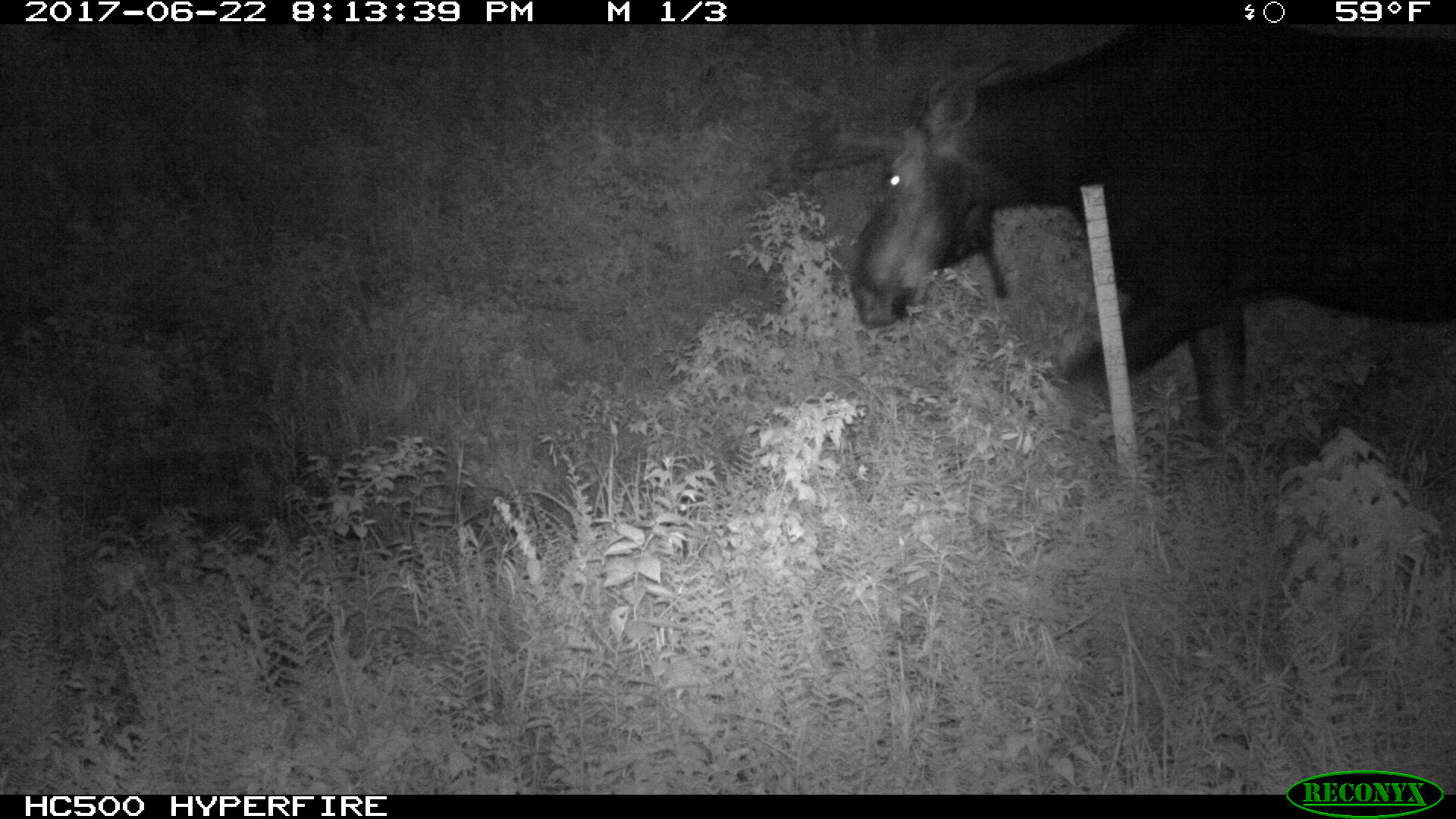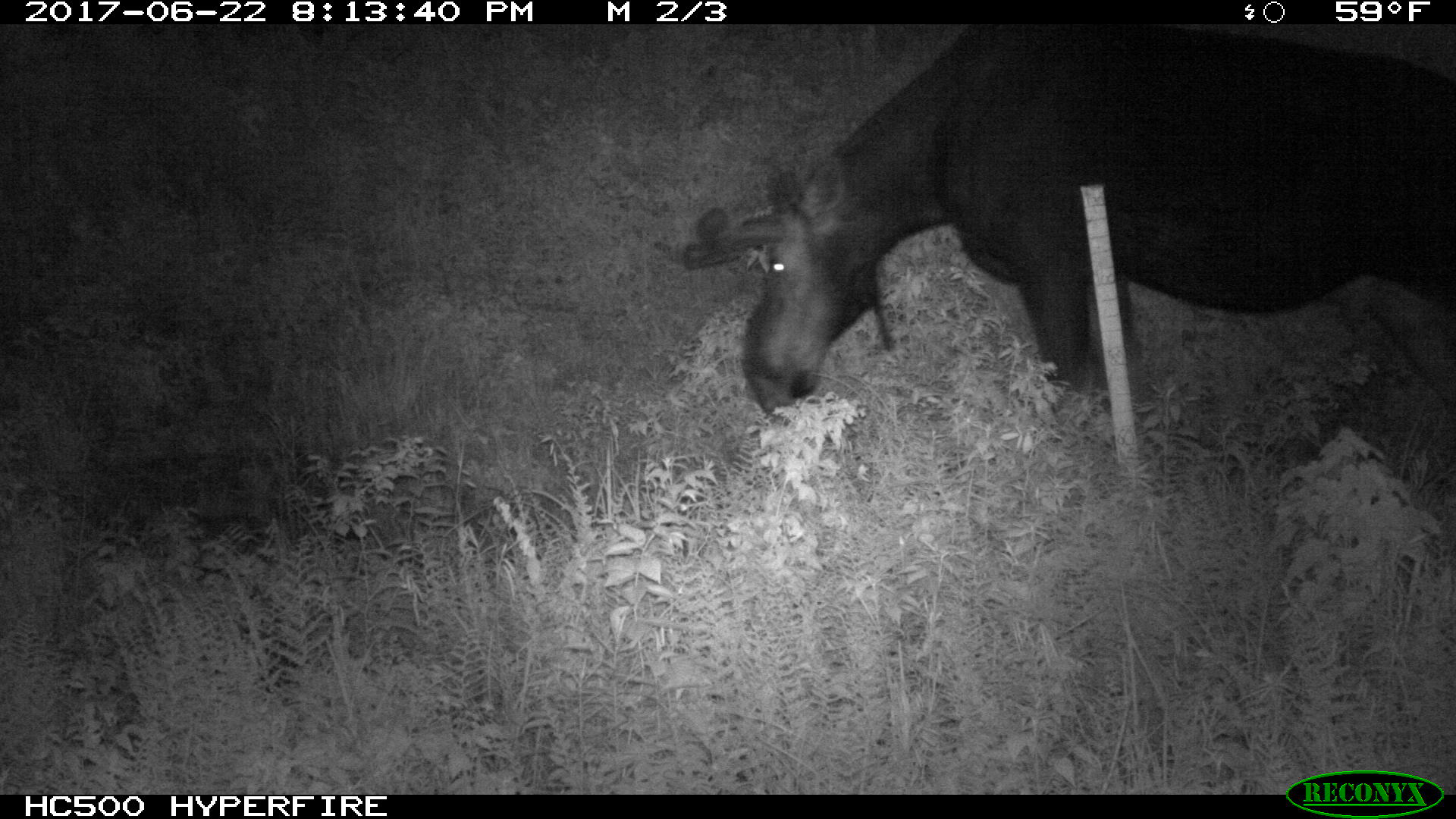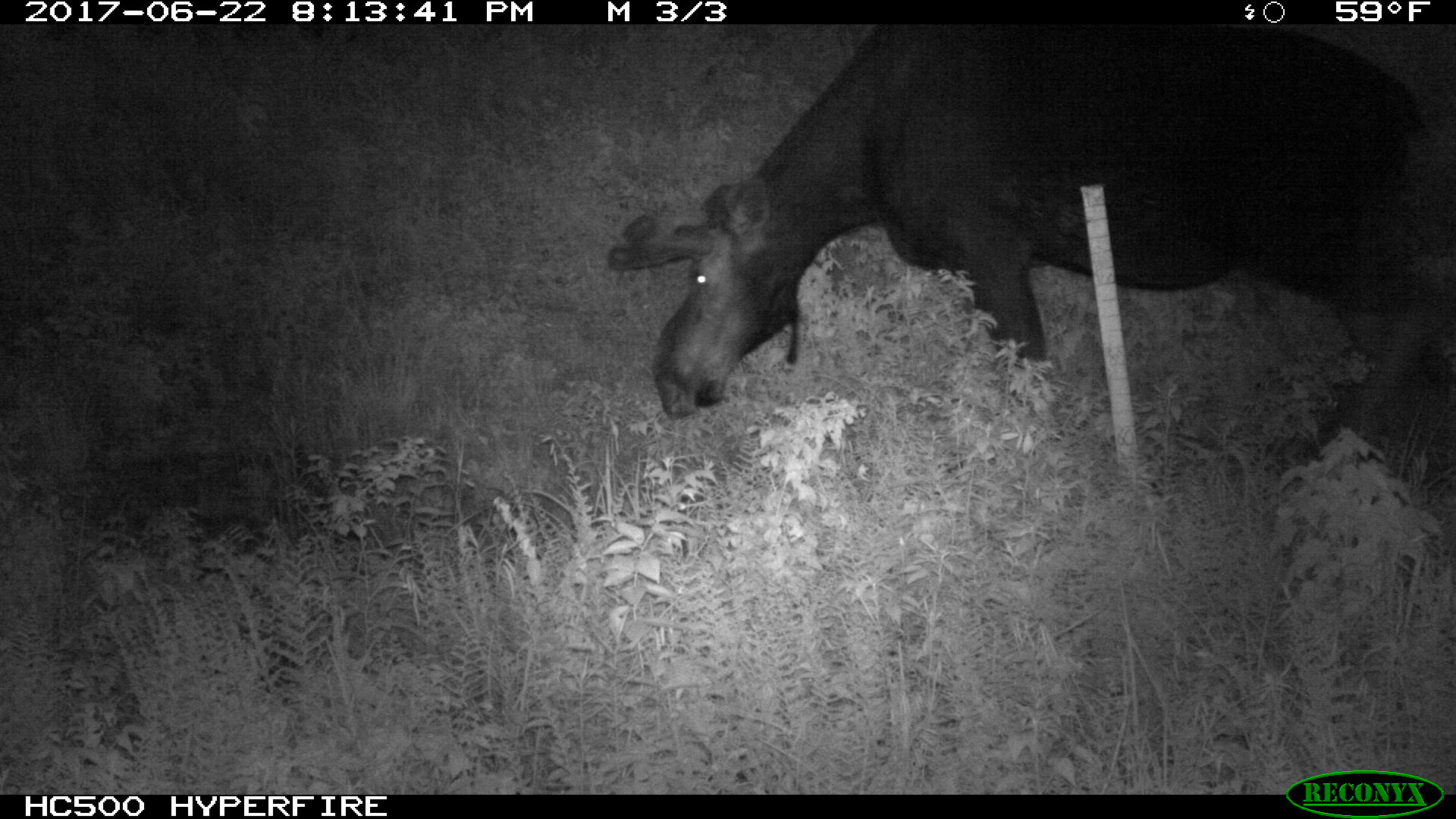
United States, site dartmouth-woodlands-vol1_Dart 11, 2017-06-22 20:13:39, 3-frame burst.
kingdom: Animalia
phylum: Chordata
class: Mammalia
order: Artiodactyla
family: Cervidae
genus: Alces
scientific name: Alces alces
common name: moose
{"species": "moose (Alces alces)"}